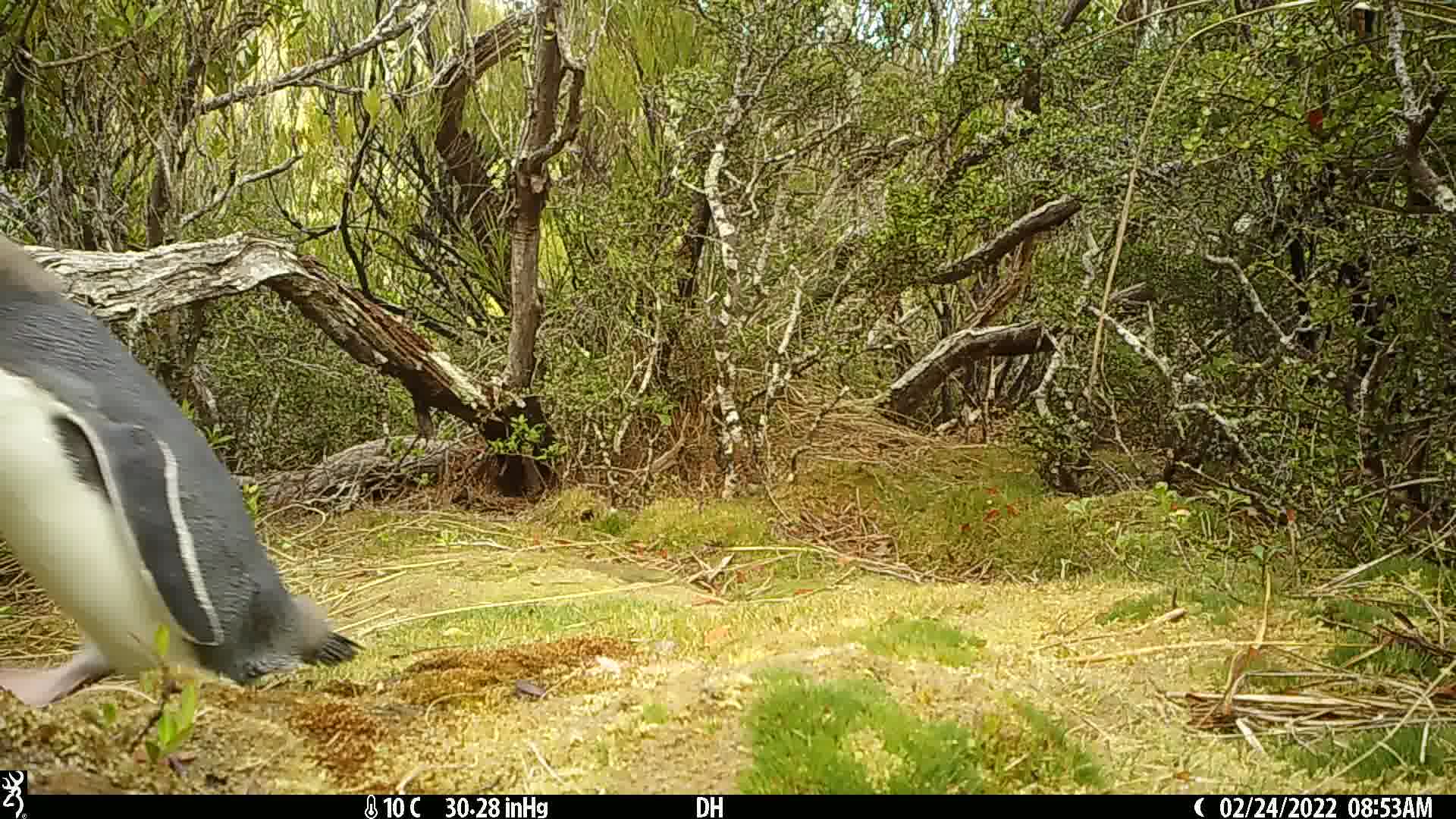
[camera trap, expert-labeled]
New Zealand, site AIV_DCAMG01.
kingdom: Animalia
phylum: Chordata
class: Aves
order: Sphenisciformes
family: Spheniscidae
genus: Megadyptes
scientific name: Megadyptes antipodes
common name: yellow-eyed penguin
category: yellow eyed penguin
Yellow eyed penguin (yellow-eyed penguin) (Megadyptes antipodes).